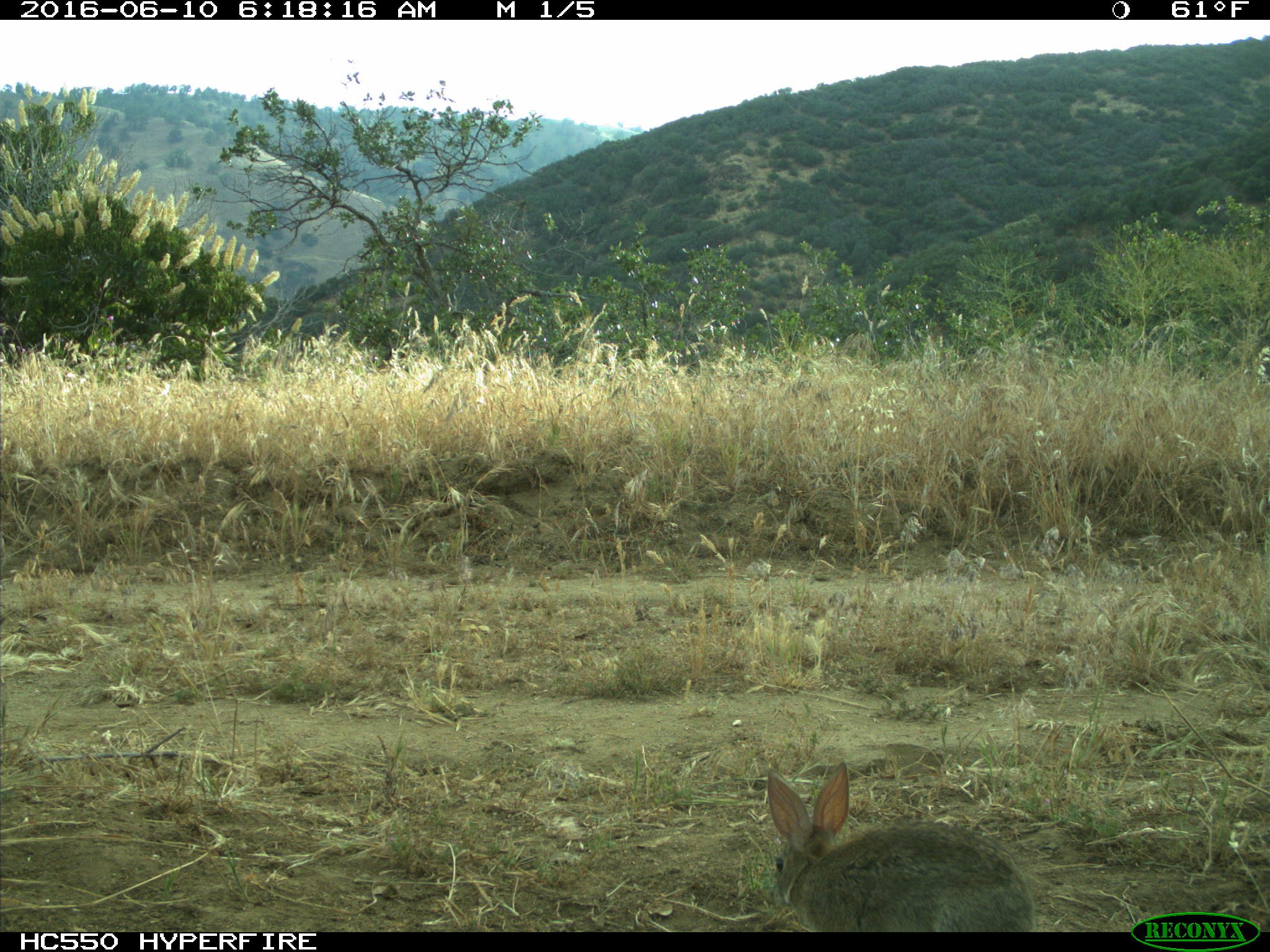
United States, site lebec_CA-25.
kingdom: Animalia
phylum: Chordata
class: Mammalia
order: Lagomorpha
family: Leporidae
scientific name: Leporidae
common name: rabbits and hares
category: unidentified rabbit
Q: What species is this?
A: Unidentified rabbit (rabbits and hares) (Leporidae).